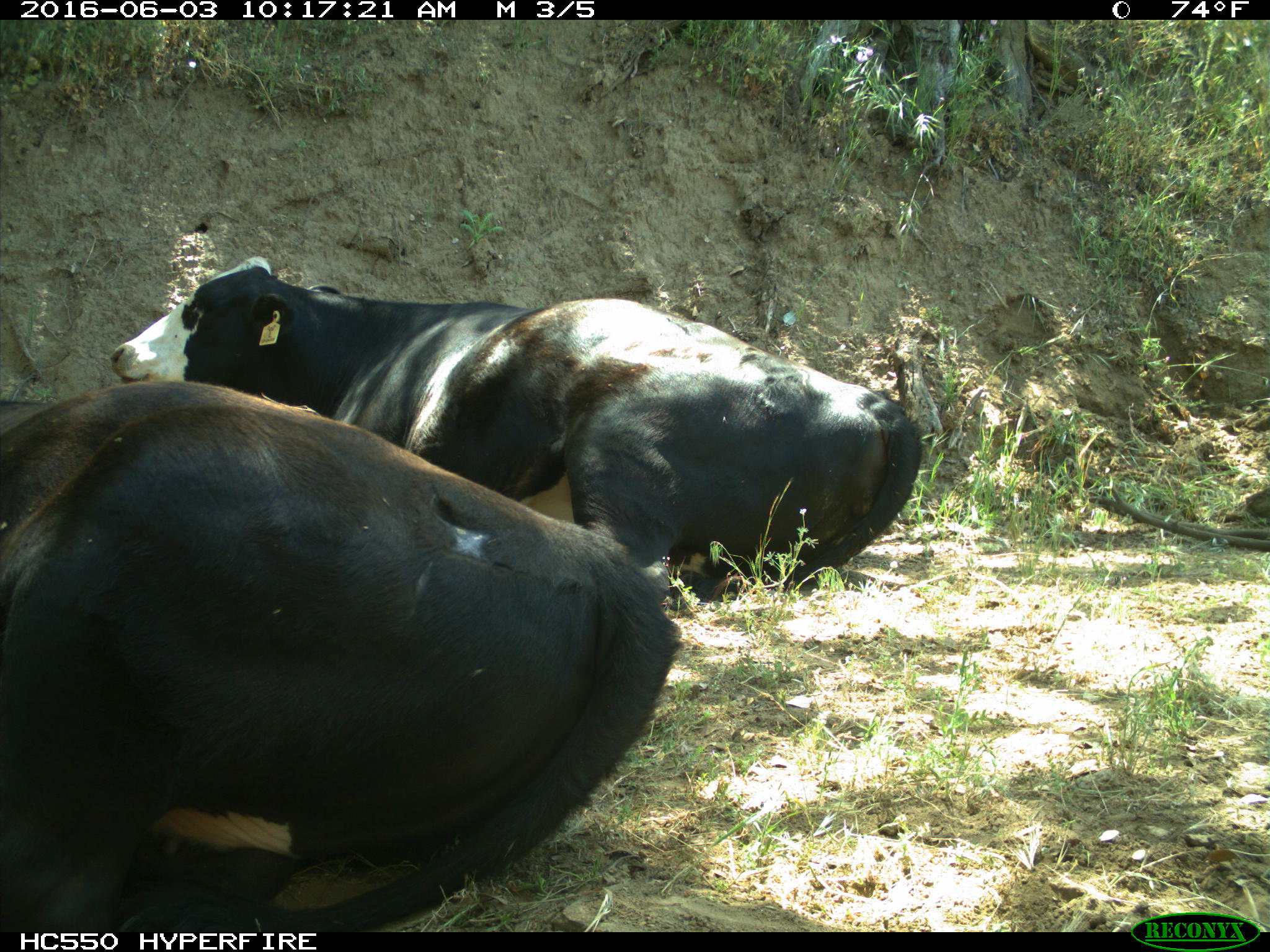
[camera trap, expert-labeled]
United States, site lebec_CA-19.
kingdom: Animalia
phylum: Chordata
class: Mammalia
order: Artiodactyla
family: Bovidae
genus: Bos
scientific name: Bos taurus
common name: domestic cow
Bos taurus (domestic cow).